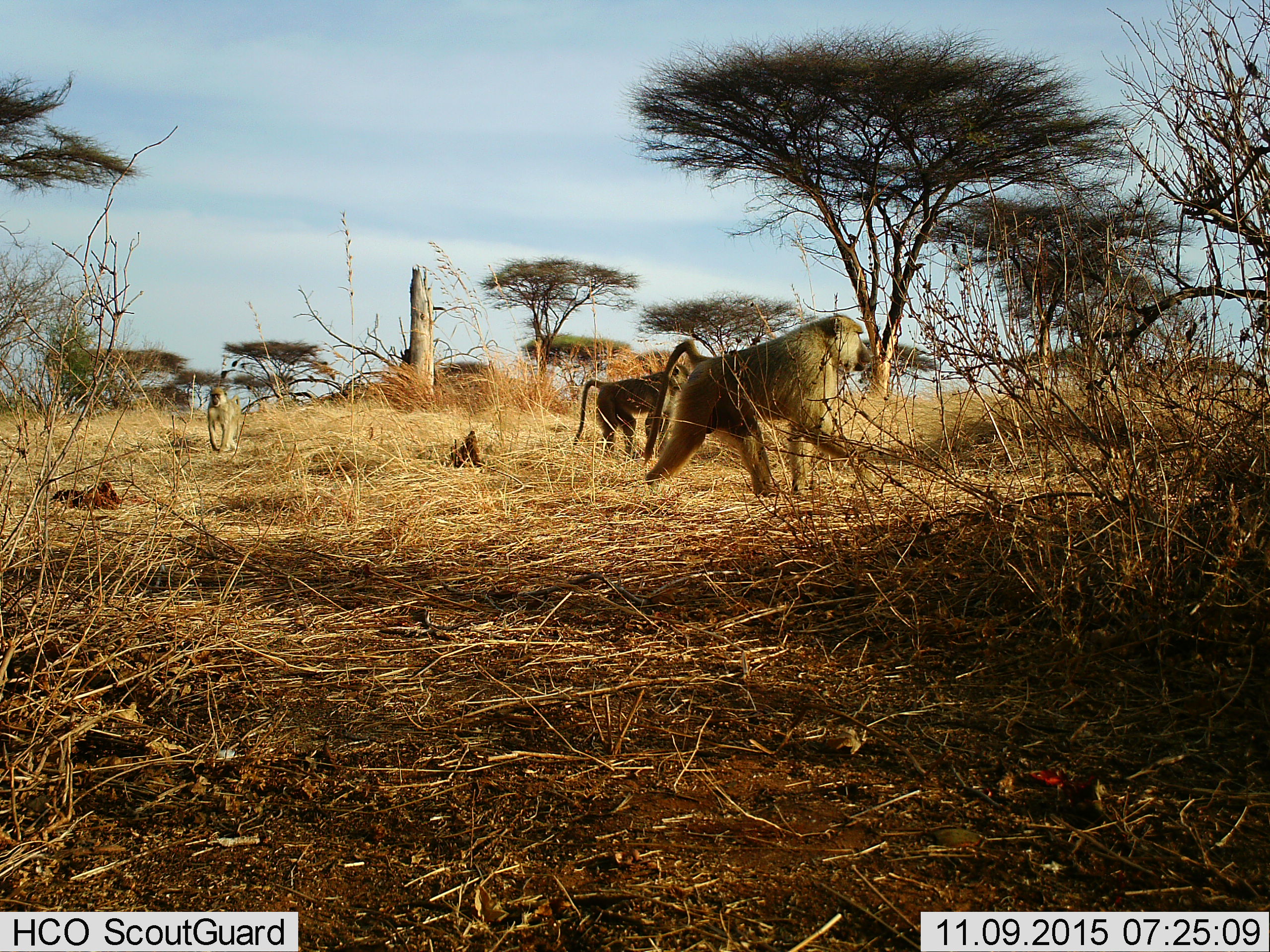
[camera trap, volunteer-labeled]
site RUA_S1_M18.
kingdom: Animalia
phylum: Chordata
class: Mammalia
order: Primates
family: Cercopithecidae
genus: Papio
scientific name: Papio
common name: baboon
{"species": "baboon (Papio)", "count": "3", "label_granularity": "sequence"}